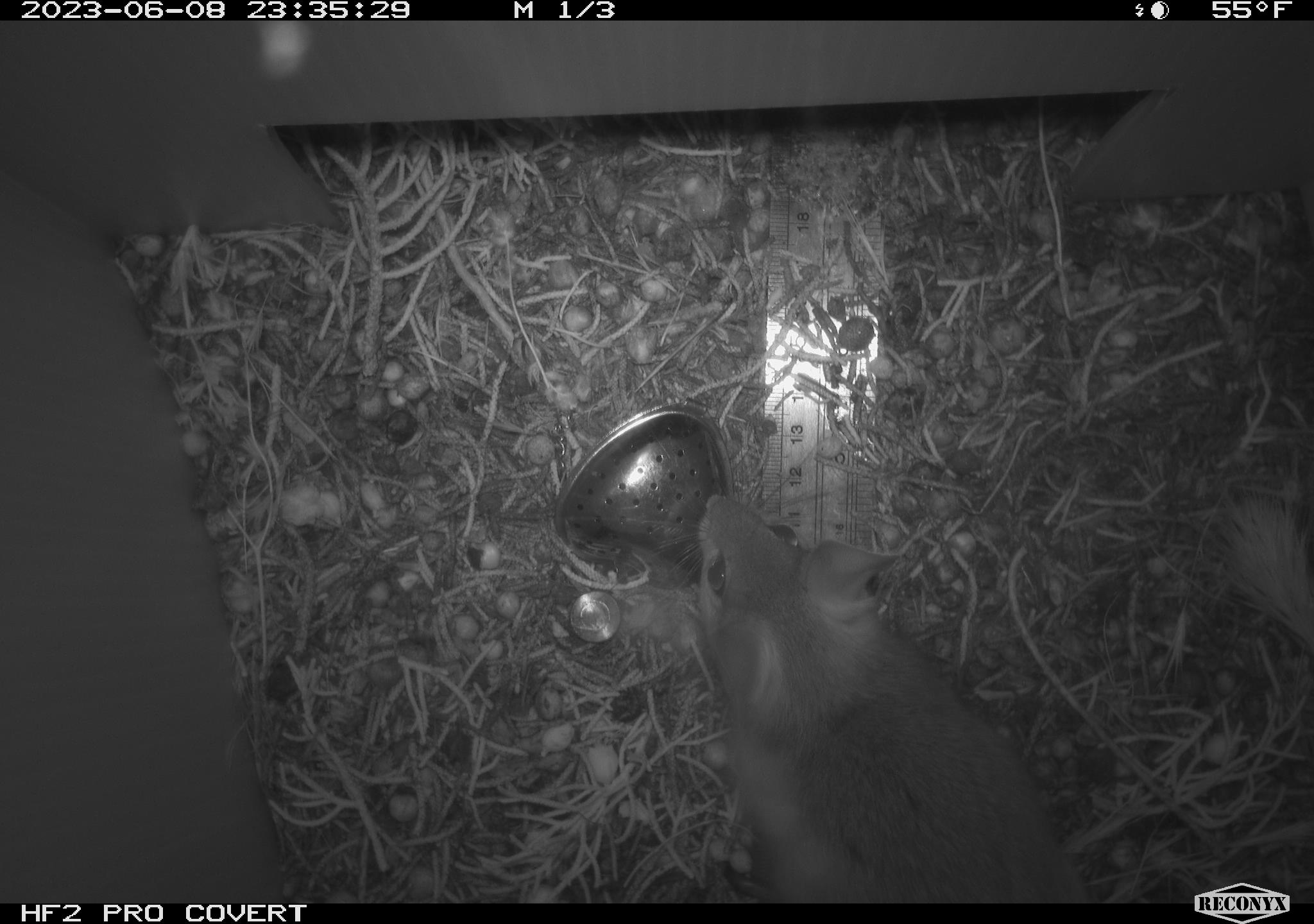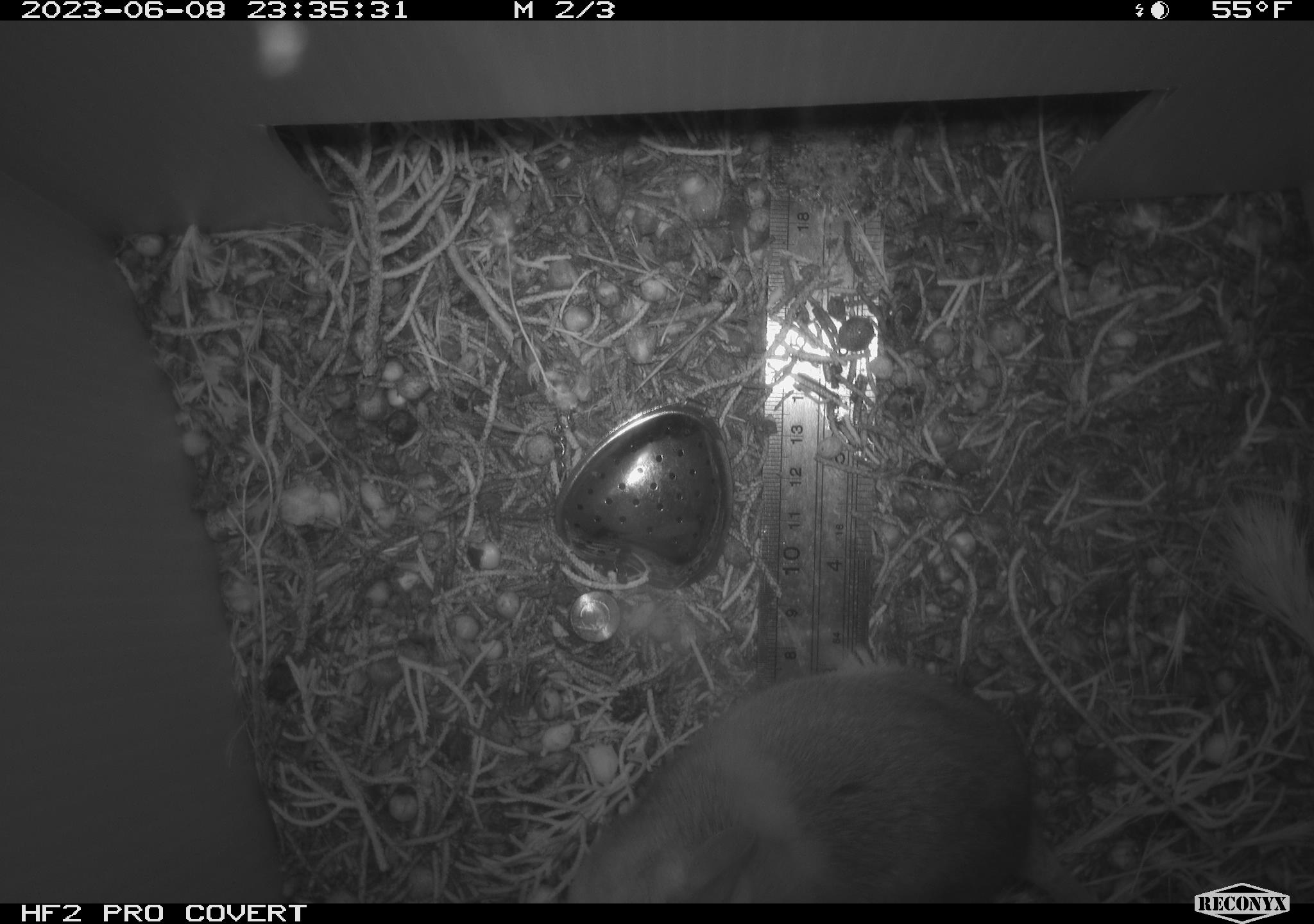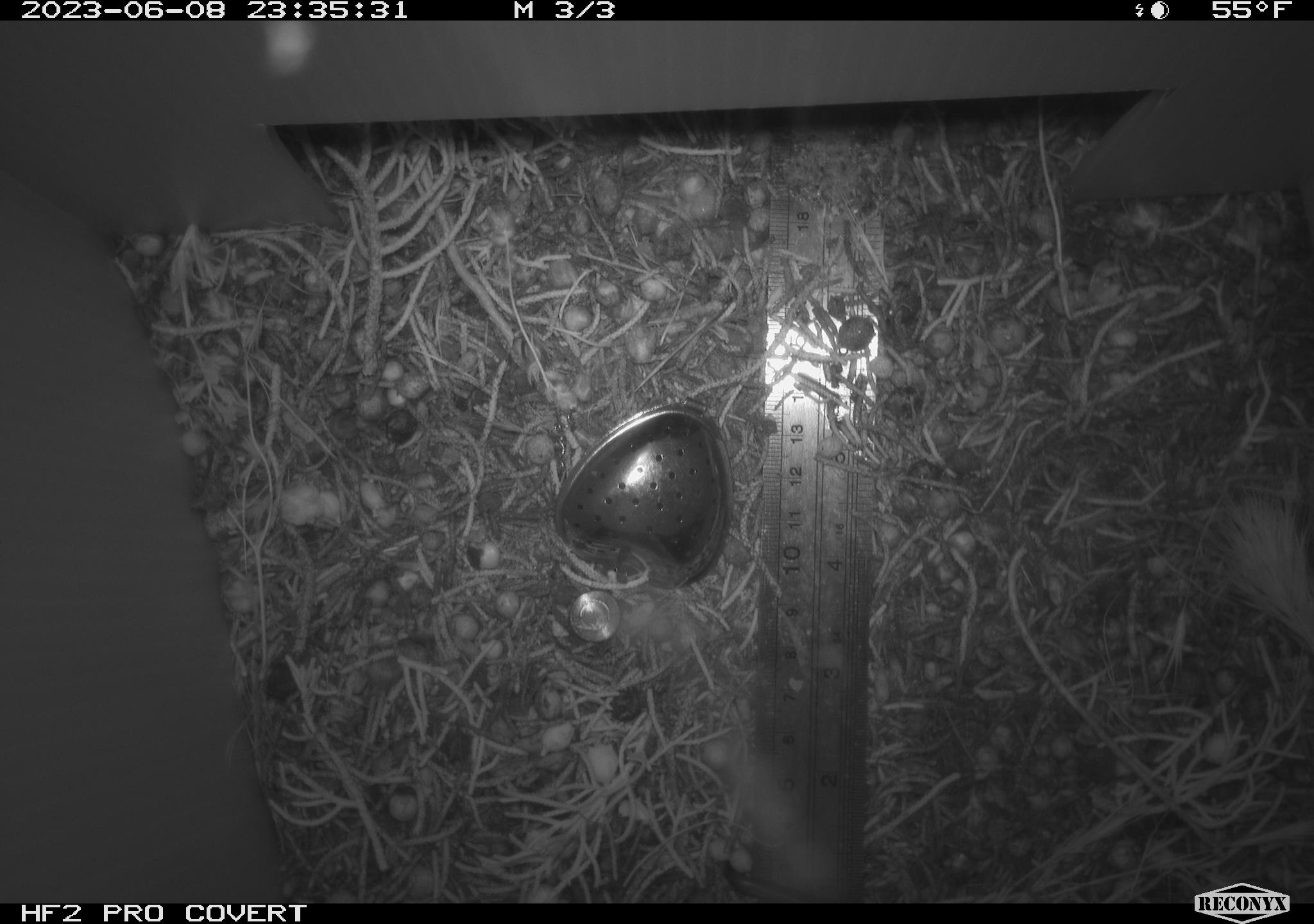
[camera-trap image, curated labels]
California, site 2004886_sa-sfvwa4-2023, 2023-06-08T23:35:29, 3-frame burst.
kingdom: Animalia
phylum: Chordata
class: Mammalia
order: Rodentia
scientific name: Rodentia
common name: rodent